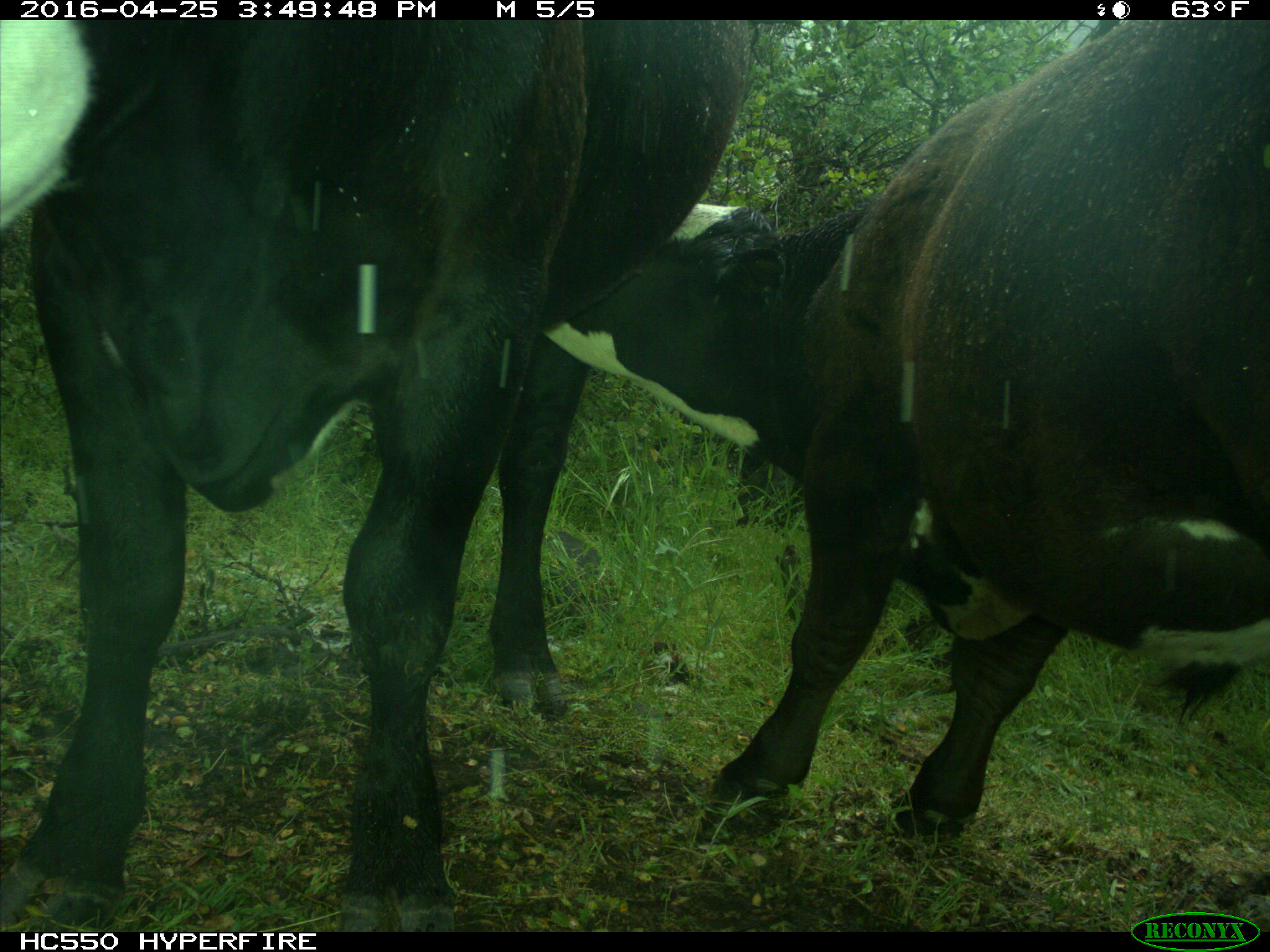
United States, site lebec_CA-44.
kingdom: Animalia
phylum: Chordata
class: Mammalia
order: Artiodactyla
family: Bovidae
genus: Bos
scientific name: Bos taurus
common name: domestic cow